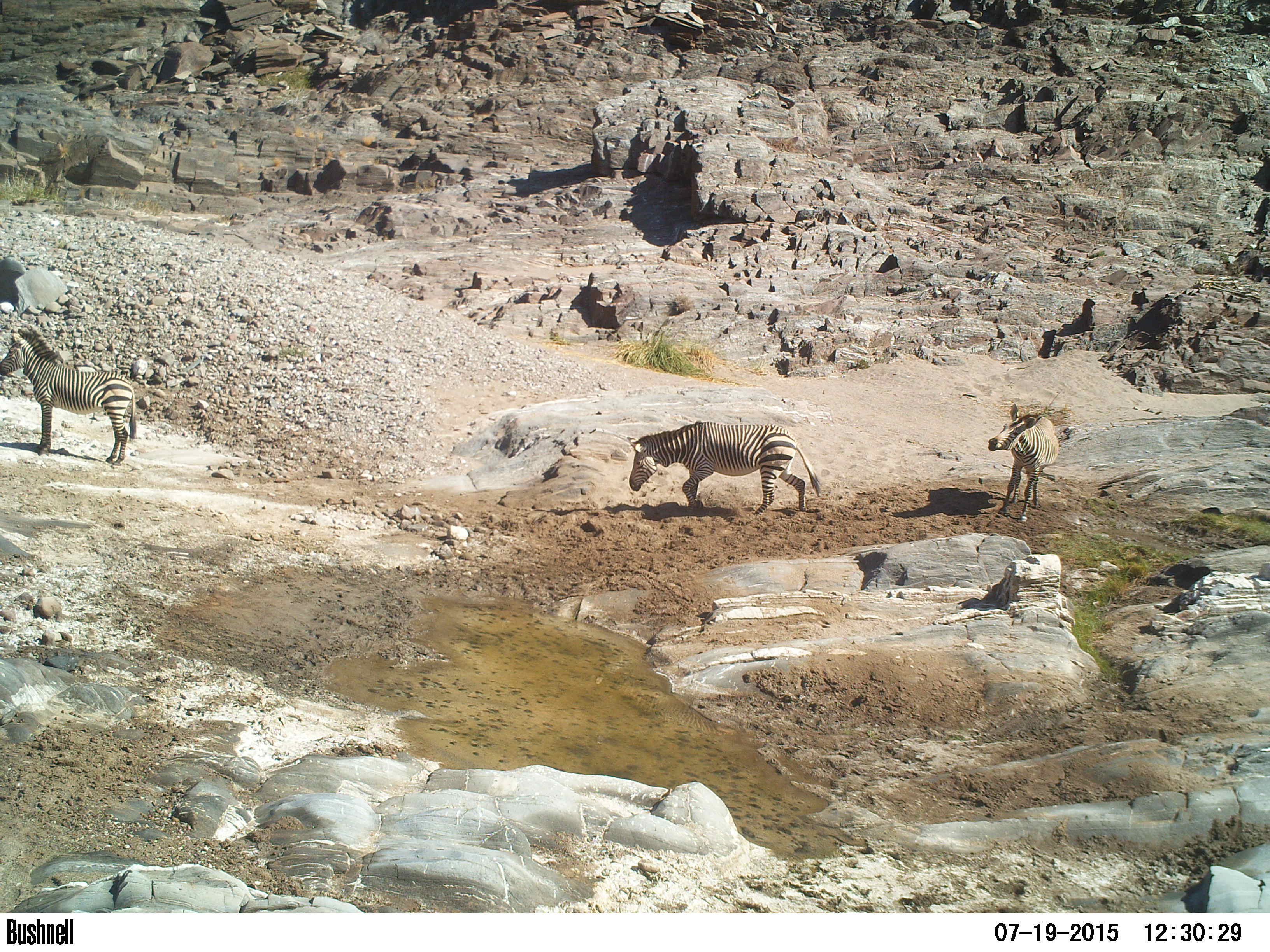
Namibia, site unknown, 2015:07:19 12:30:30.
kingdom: Animalia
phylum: Chordata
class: Mammalia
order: Perissodactyla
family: Equidae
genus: Equus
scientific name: Equus zebra hartmannae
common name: hartmann's mountain zebra